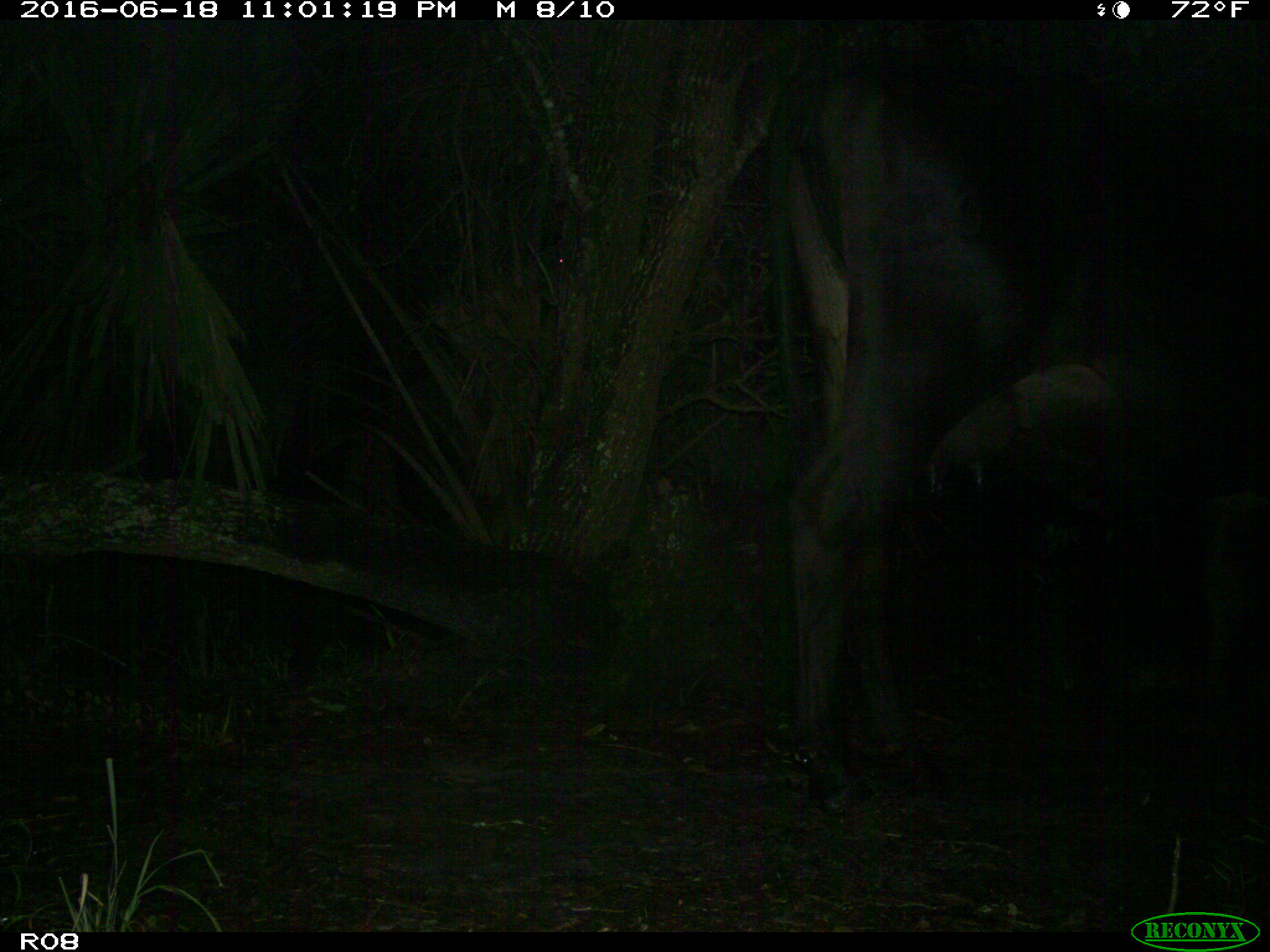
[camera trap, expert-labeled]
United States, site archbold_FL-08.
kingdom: Animalia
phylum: Chordata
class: Mammalia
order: Artiodactyla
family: Bovidae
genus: Bos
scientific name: Bos taurus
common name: domestic cow